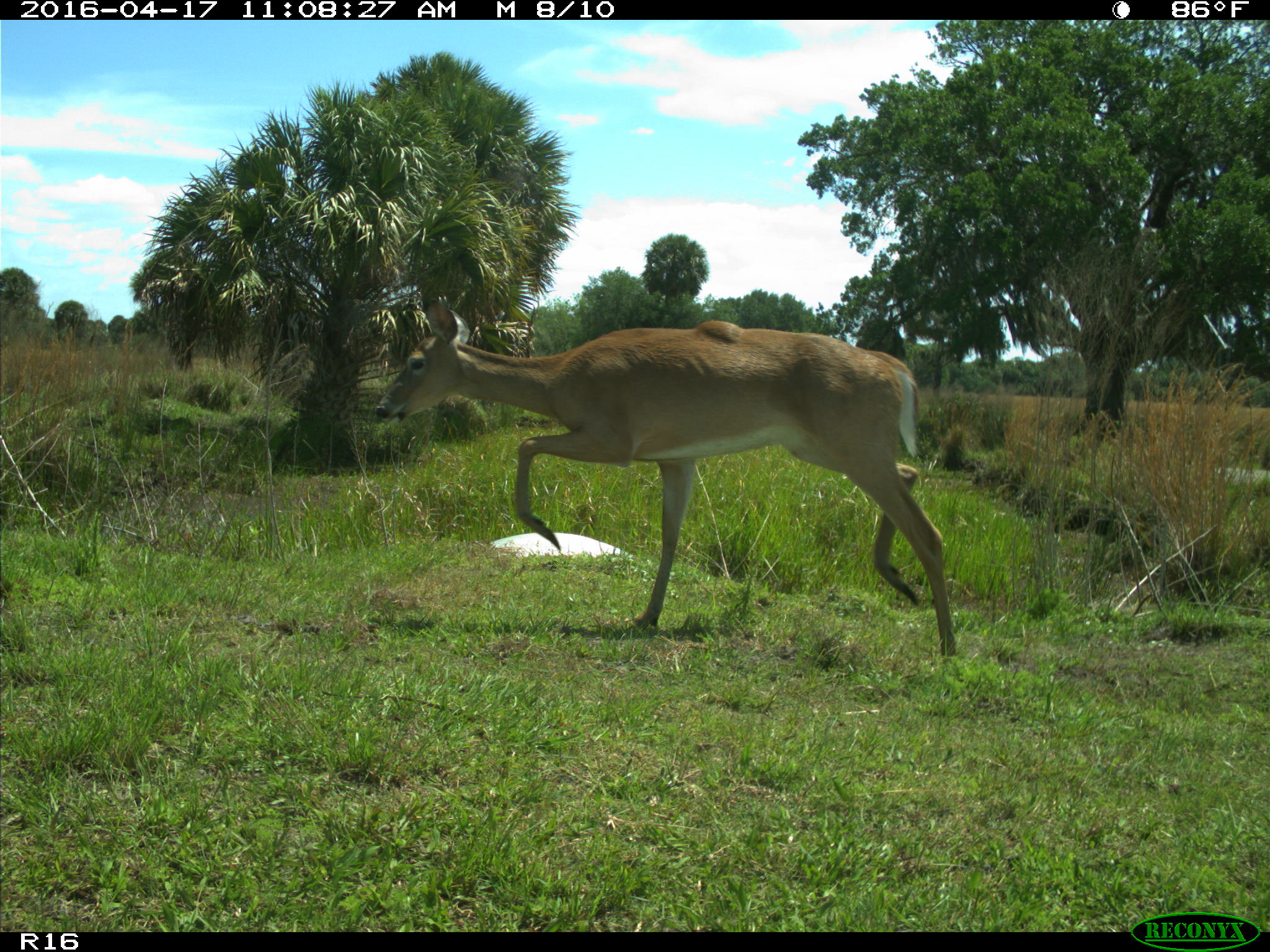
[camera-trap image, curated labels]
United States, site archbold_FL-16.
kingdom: Animalia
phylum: Chordata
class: Mammalia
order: Artiodactyla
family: Cervidae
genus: Odocoileus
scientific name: Odocoileus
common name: deer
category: unidentified deer